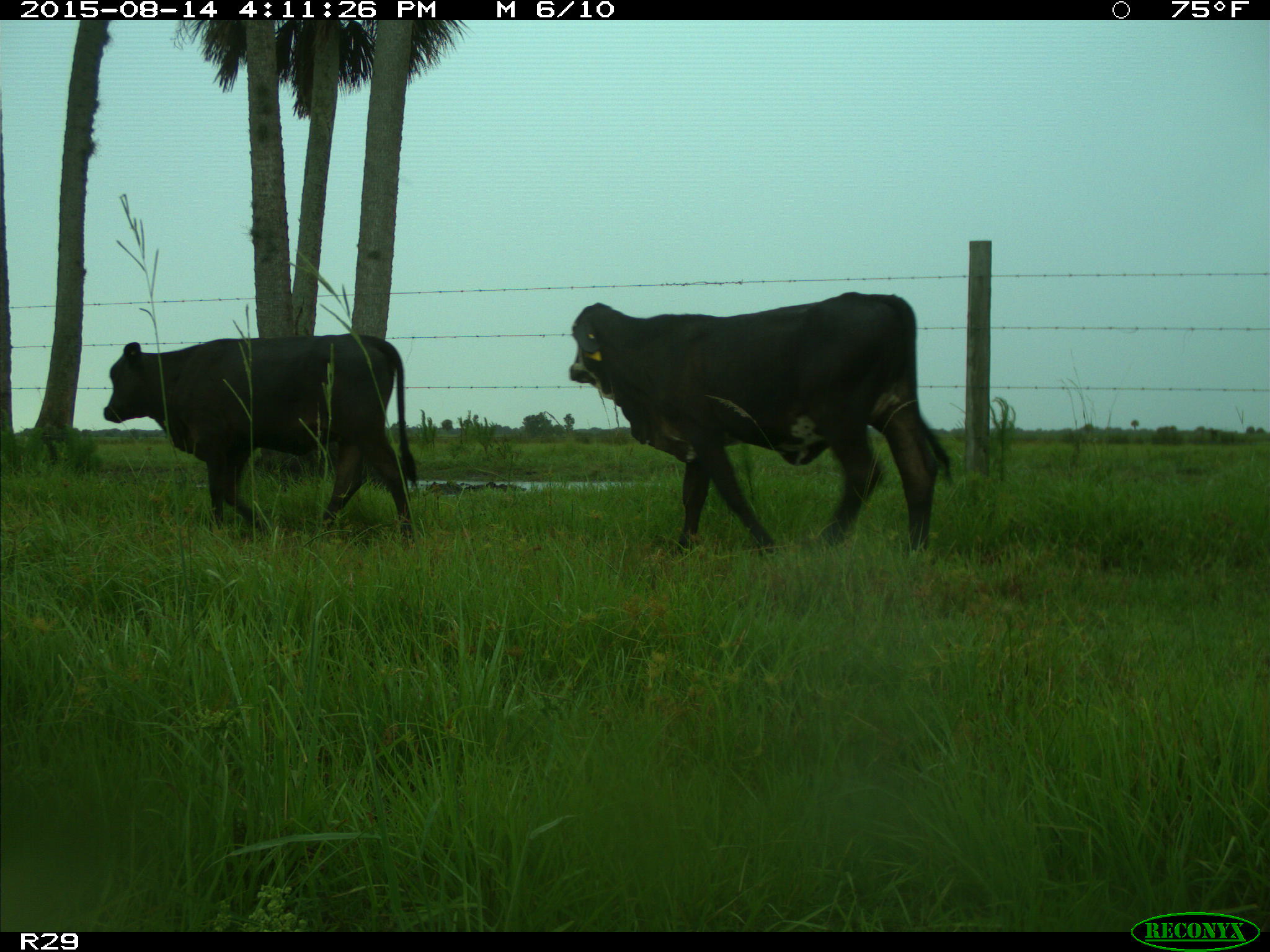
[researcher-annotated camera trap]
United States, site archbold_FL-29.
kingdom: Animalia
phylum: Chordata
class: Mammalia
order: Artiodactyla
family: Bovidae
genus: Bos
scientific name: Bos taurus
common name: domestic cow